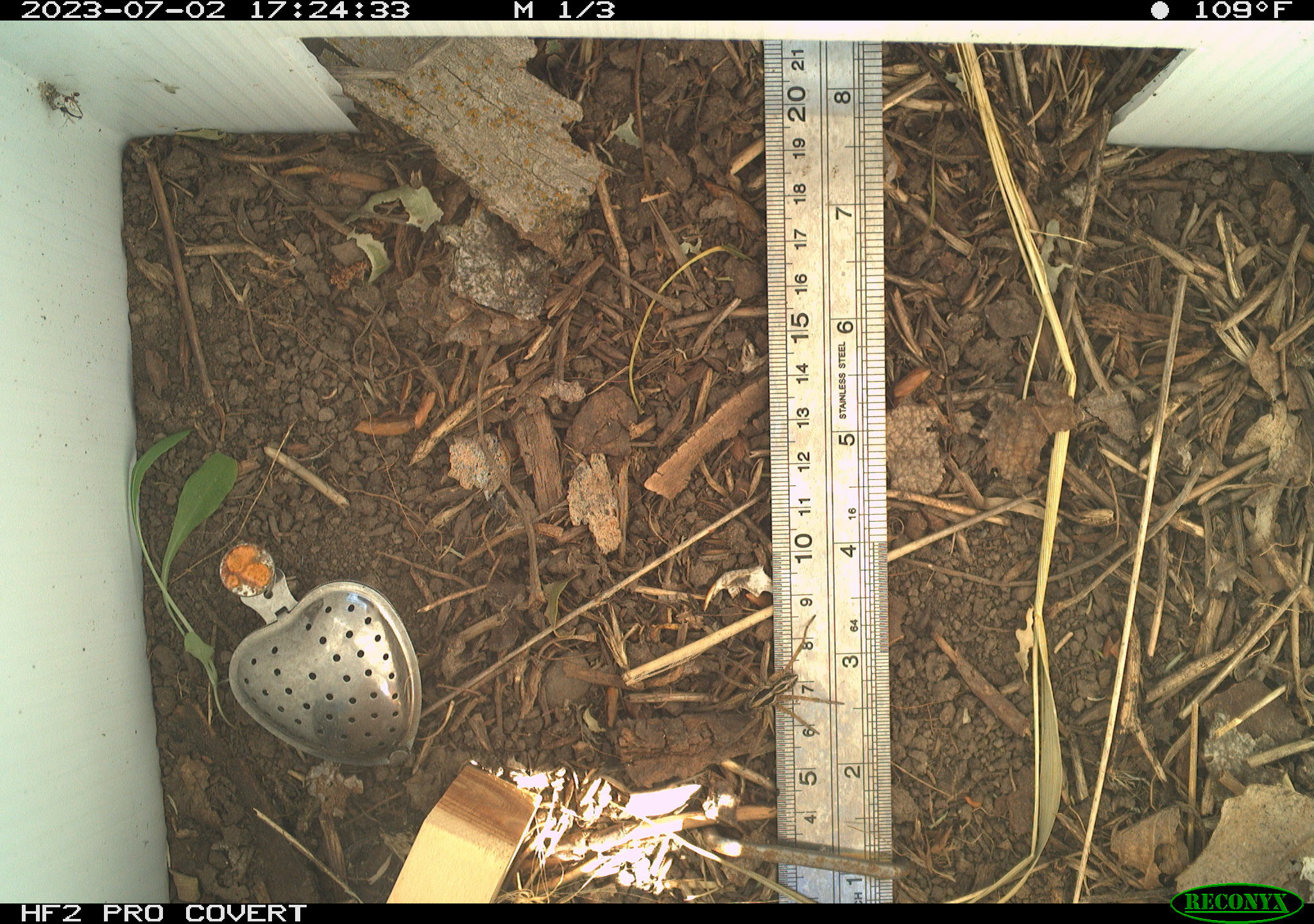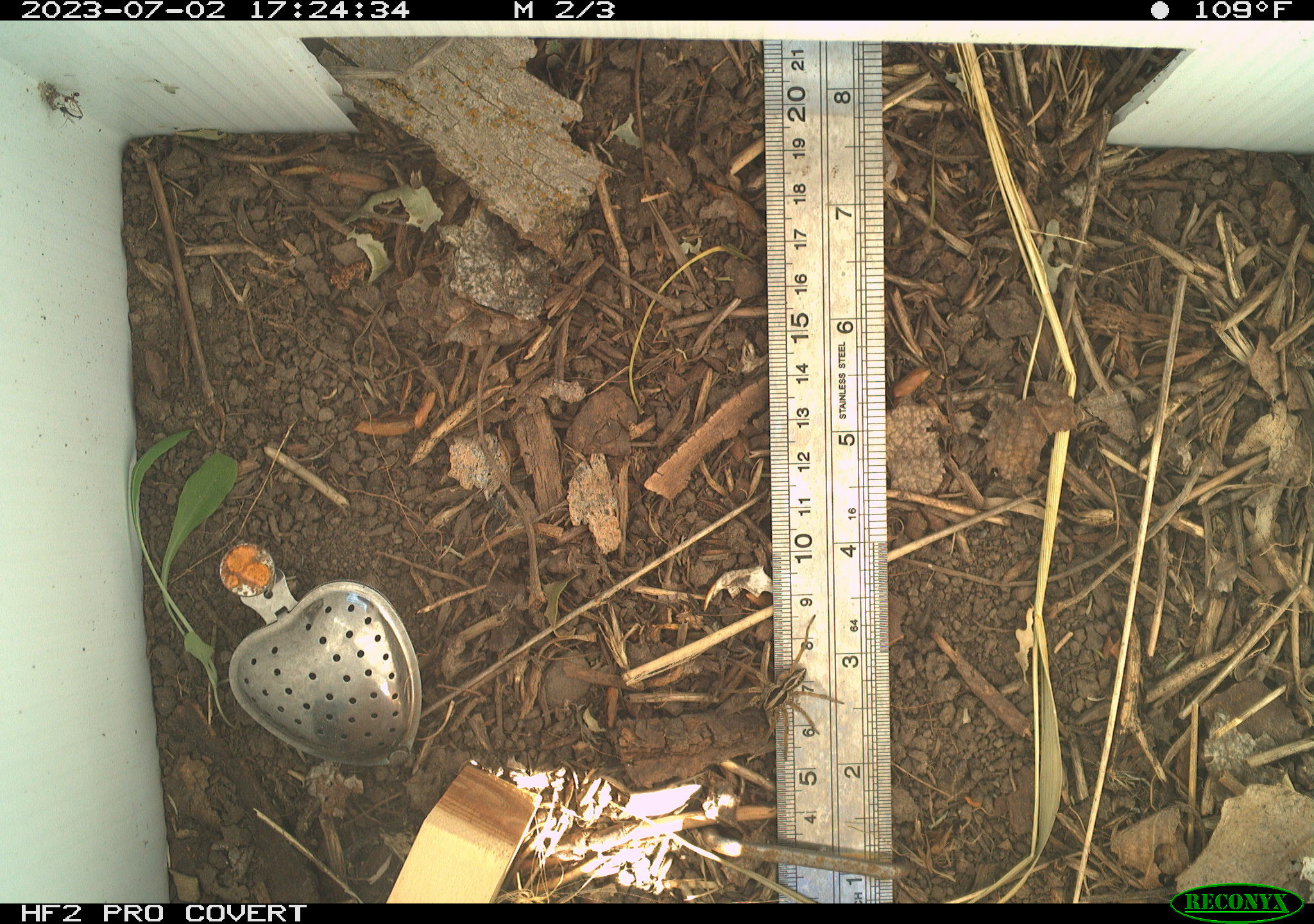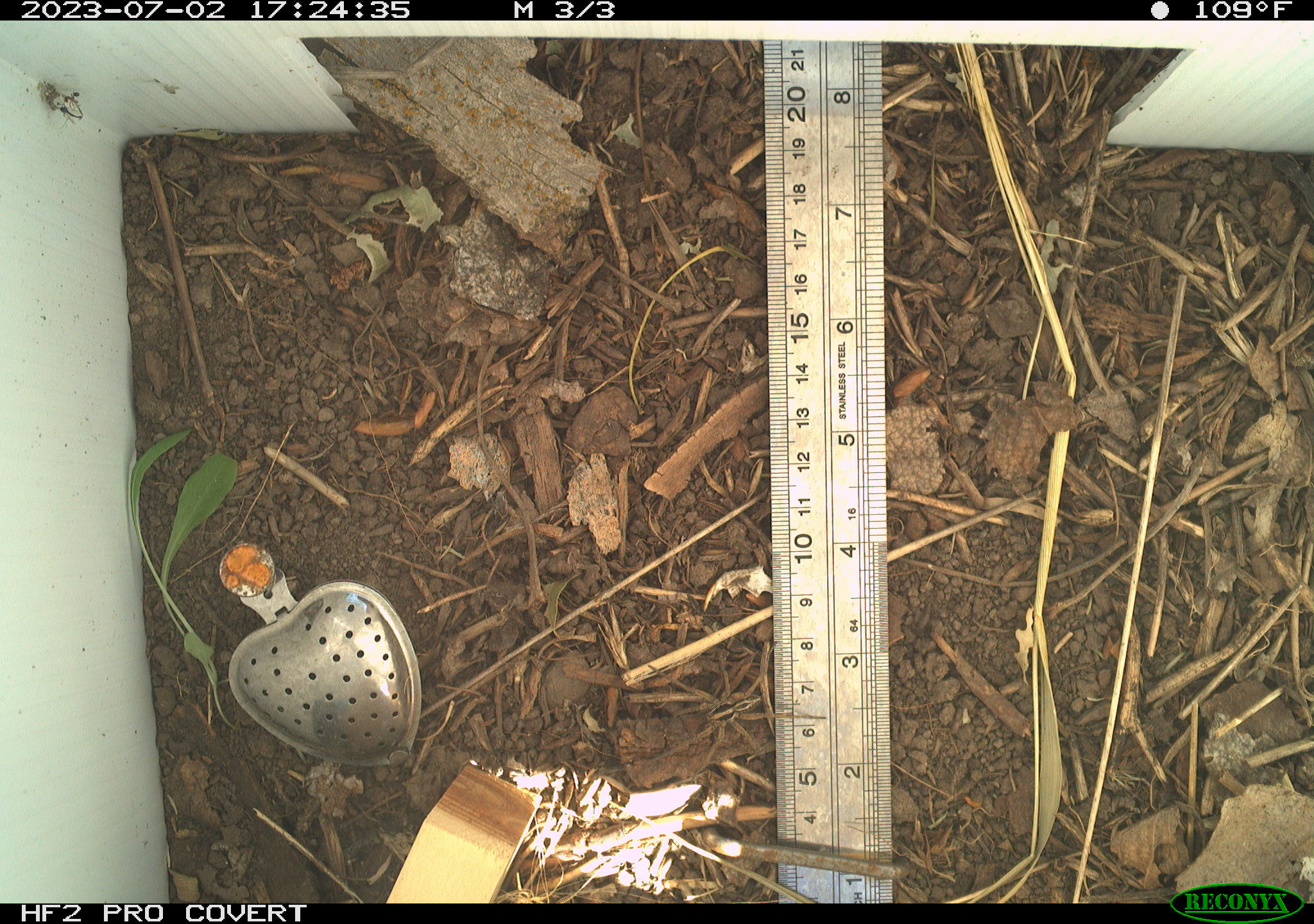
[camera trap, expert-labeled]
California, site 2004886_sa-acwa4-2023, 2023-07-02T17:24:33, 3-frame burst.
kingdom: Animalia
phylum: Arthropoda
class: Arachnida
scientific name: Arachnida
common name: arachnids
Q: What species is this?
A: Arachnids (Arachnida).